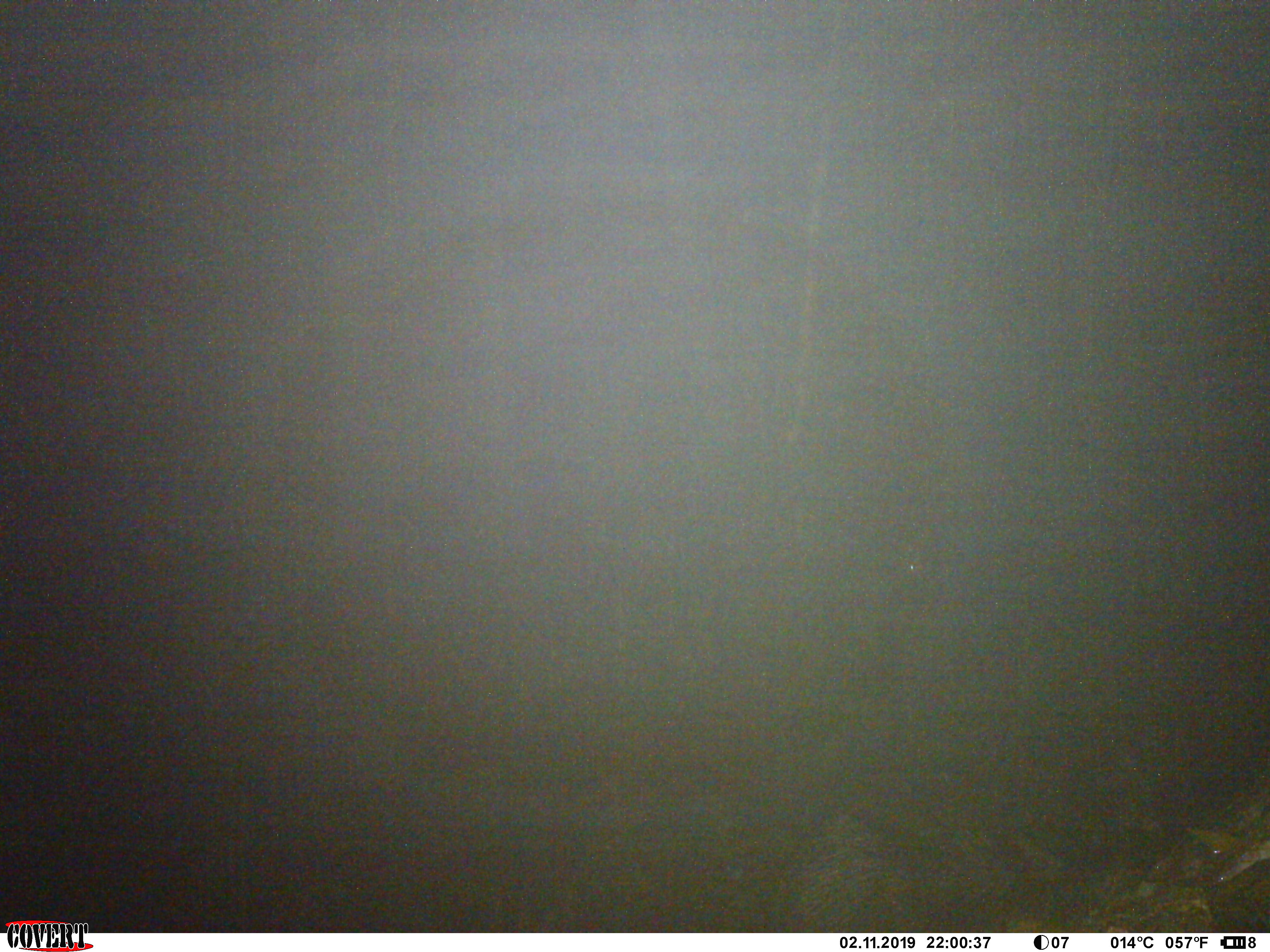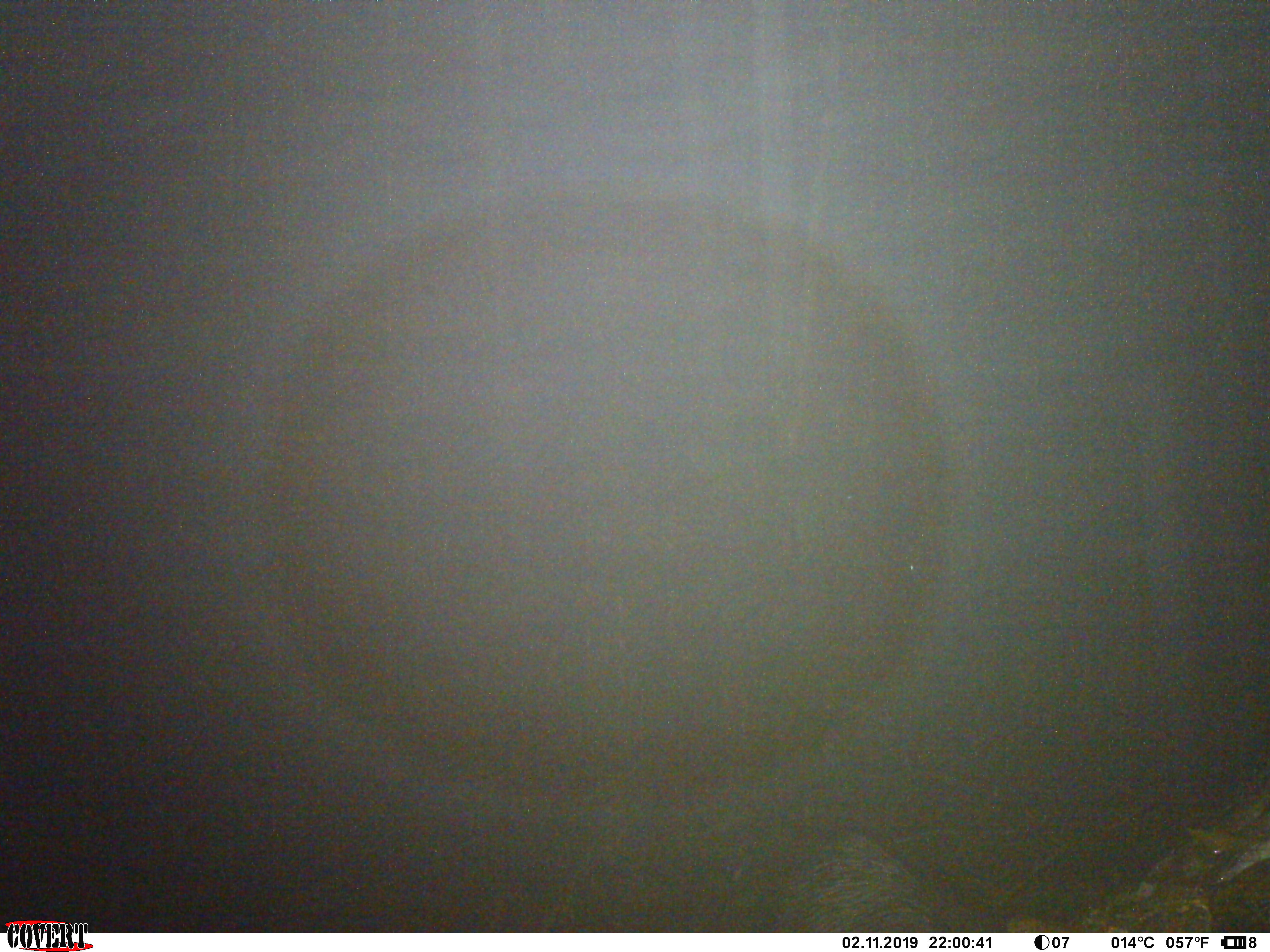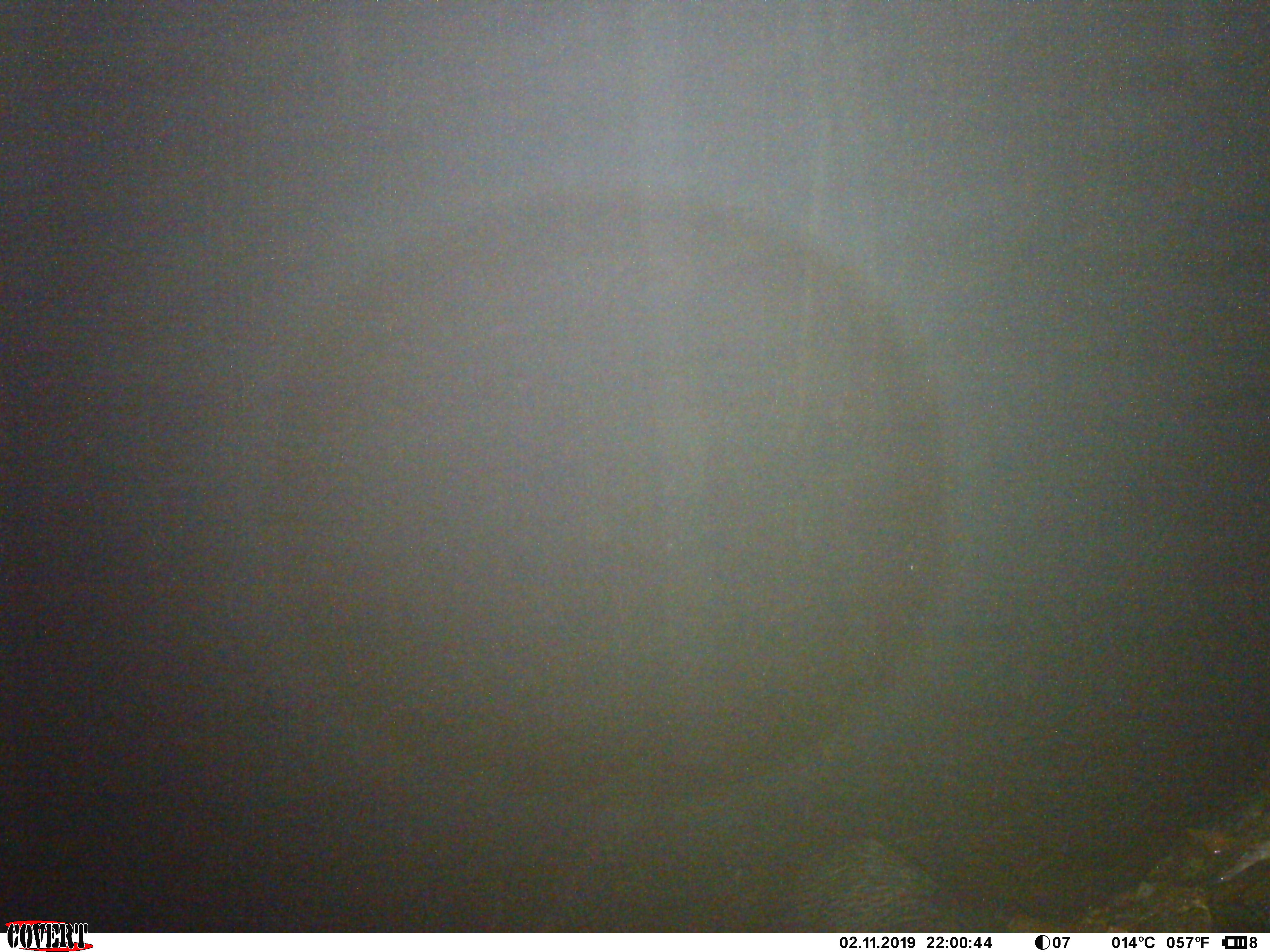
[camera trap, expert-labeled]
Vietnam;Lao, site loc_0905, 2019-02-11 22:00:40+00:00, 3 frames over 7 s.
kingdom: Animalia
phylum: Chordata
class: Mammalia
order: Artiodactyla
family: Bovidae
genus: Capricornis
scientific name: Capricornis sumatraensis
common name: chinese serow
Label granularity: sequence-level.